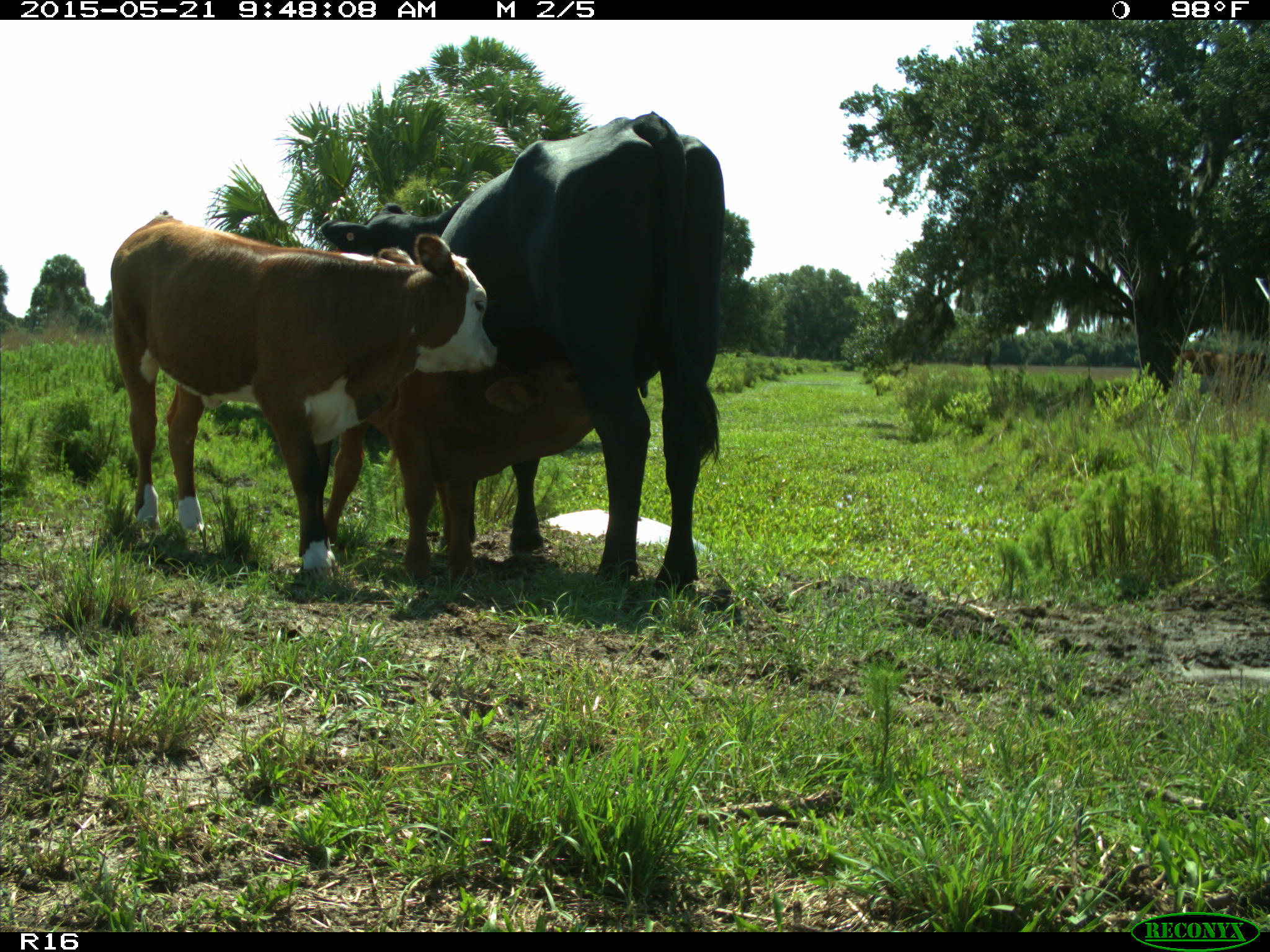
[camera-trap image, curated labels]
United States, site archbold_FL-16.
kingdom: Animalia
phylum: Chordata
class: Mammalia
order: Artiodactyla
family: Bovidae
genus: Bos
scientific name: Bos taurus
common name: domestic cow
Bos taurus (domestic cow).